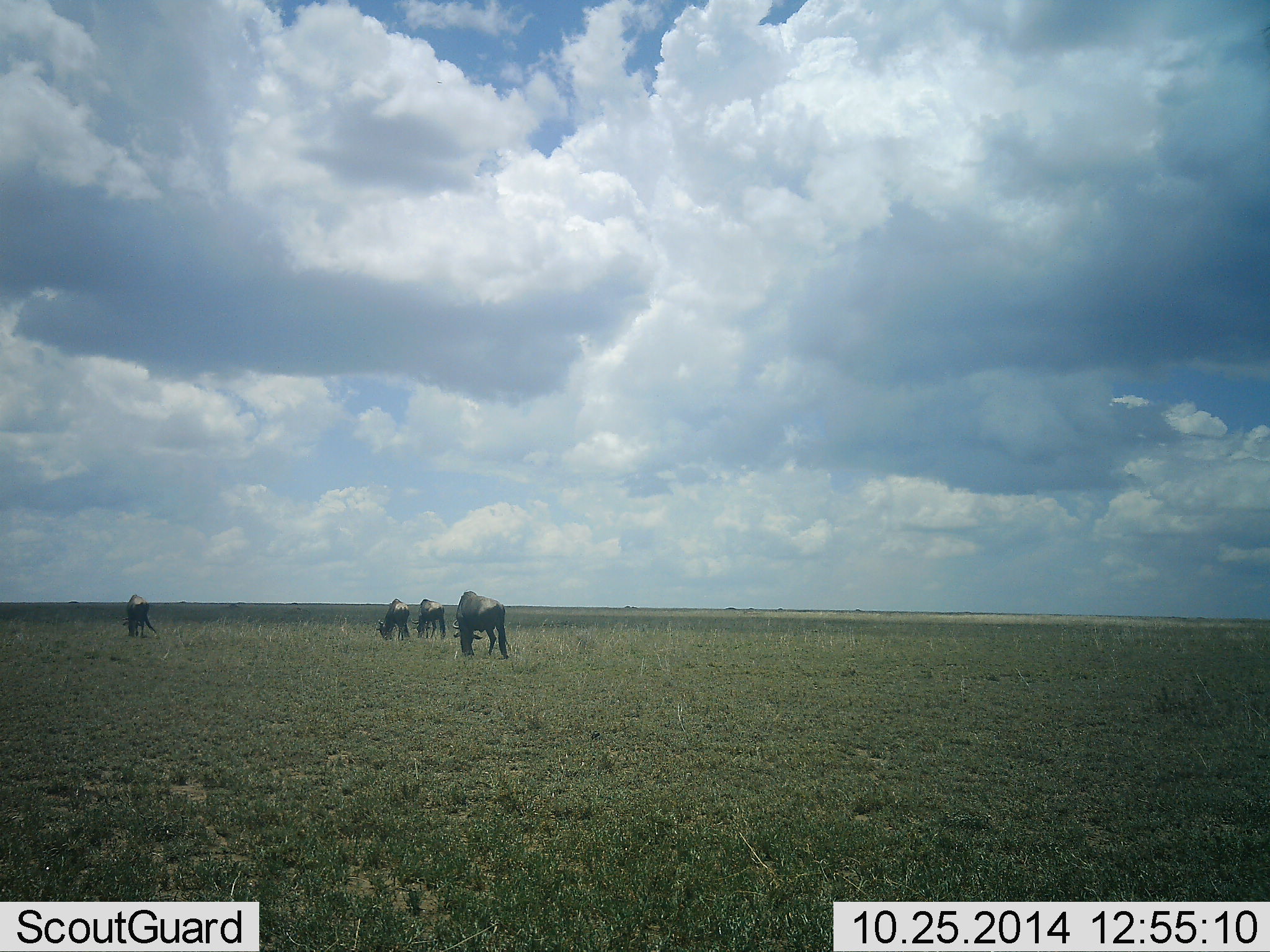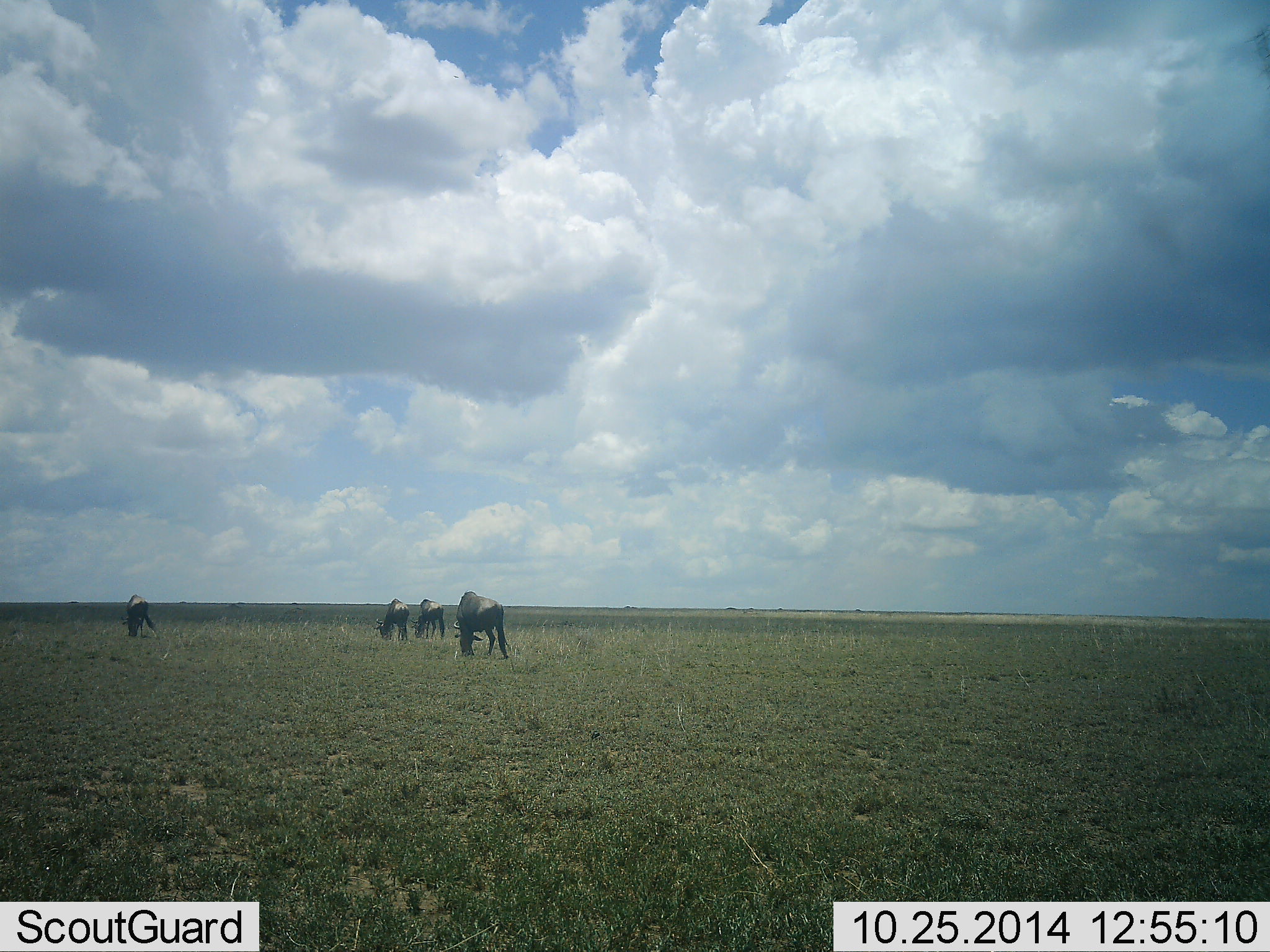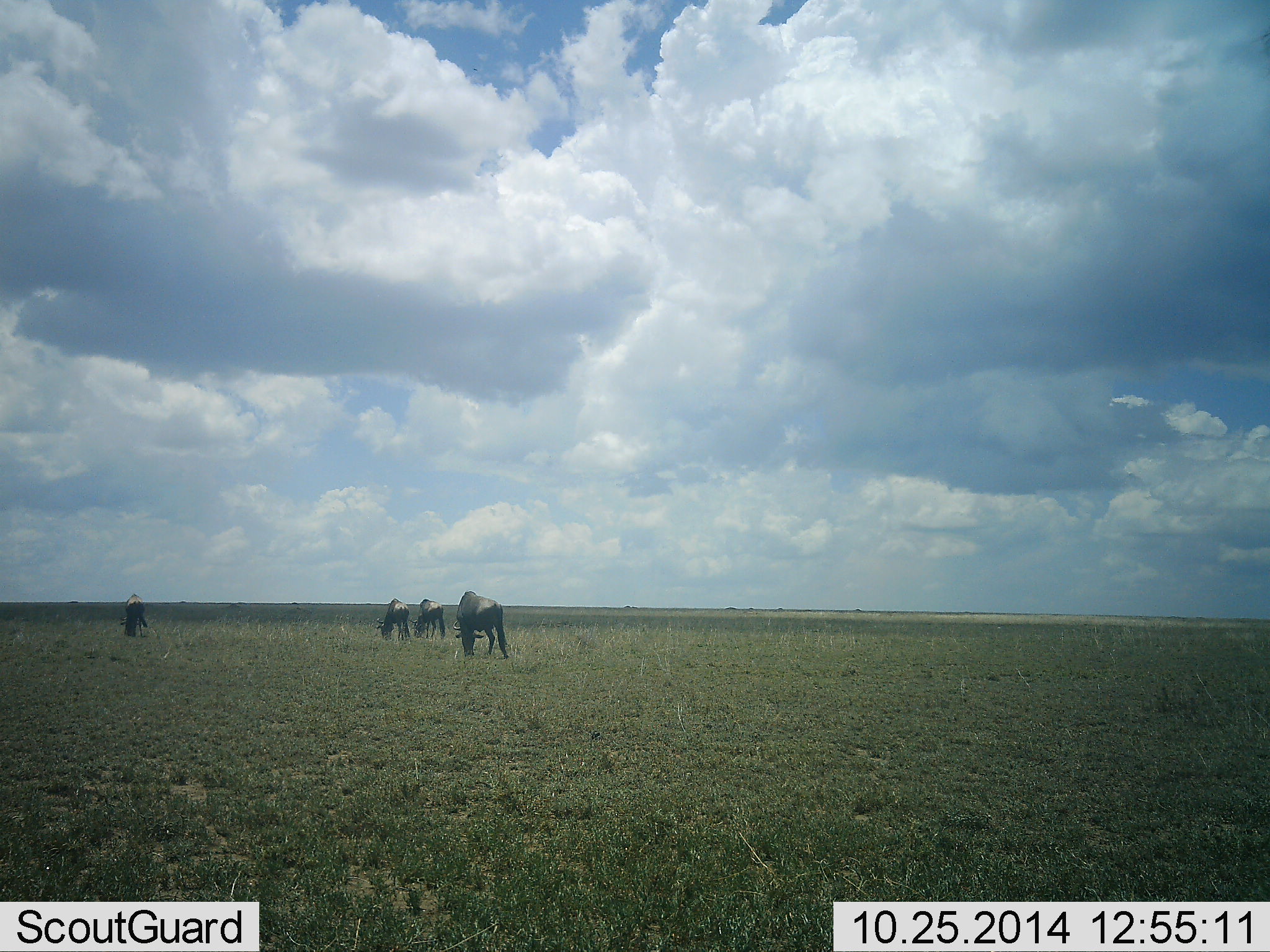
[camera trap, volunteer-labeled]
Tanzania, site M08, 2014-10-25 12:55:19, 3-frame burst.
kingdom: Animalia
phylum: Chordata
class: Mammalia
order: Artiodactyla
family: Bovidae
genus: Connochaetes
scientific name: Connochaetes taurinus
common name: blue wildebeest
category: wildebeest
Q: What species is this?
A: Wildebeest (blue wildebeest) (Connochaetes taurinus).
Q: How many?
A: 4.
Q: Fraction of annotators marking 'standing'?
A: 30%.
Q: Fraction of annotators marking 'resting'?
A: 0%.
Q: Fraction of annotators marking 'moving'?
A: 0%.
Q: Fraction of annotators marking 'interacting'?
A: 0%.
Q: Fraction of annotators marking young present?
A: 0%.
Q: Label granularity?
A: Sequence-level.